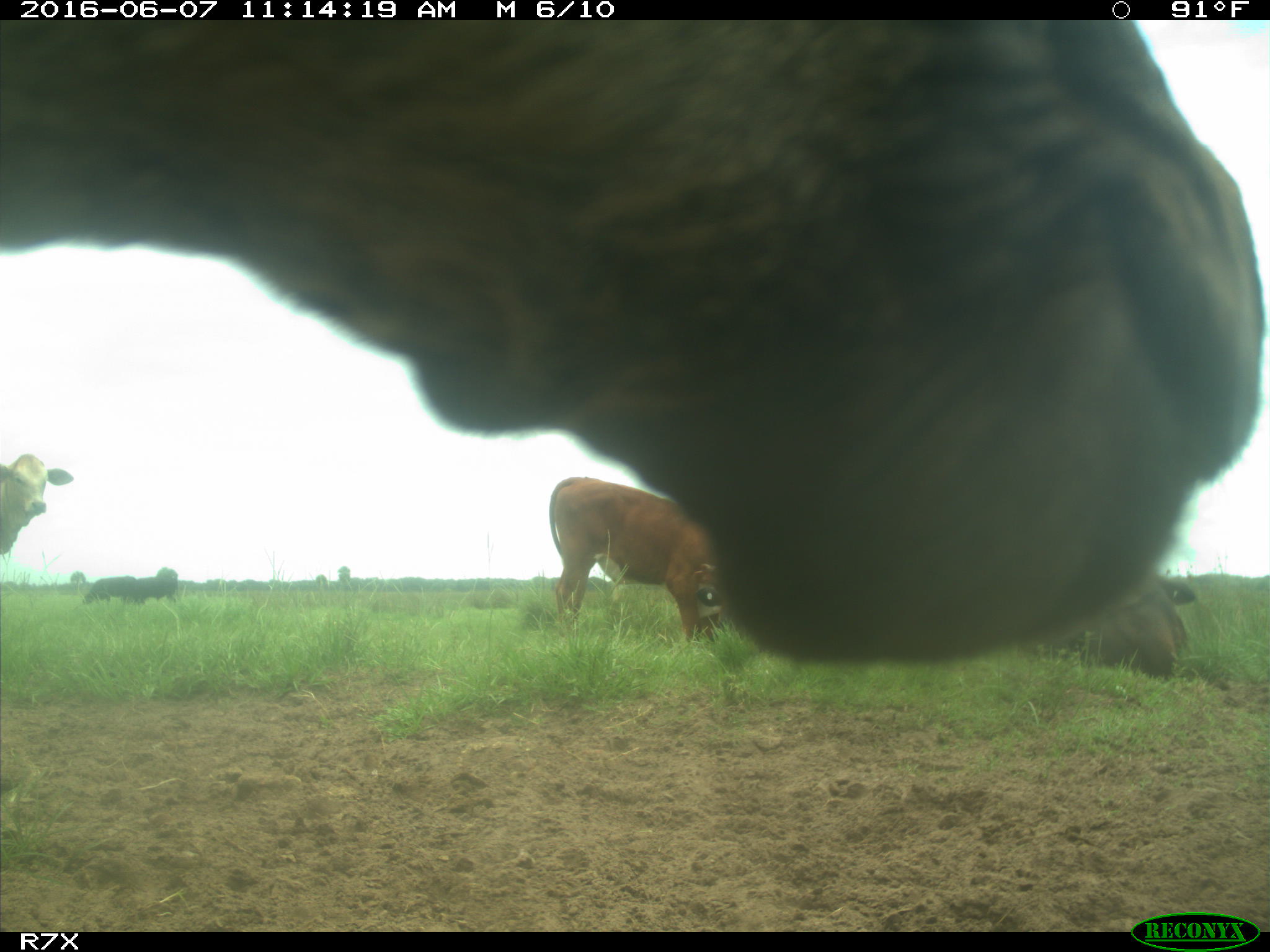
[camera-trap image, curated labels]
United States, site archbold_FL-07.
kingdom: Animalia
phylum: Chordata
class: Mammalia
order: Artiodactyla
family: Bovidae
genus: Bos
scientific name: Bos taurus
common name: domestic cow